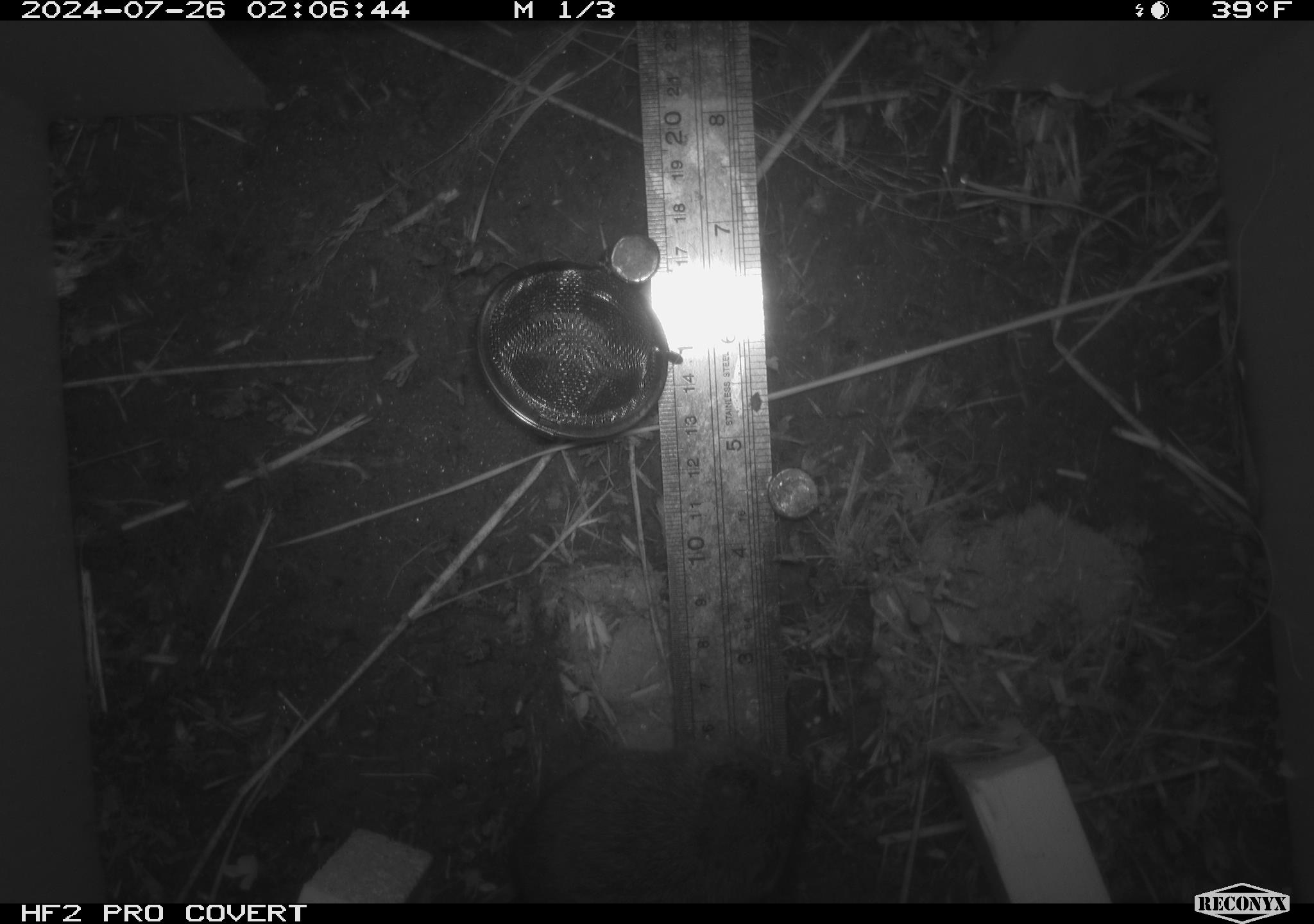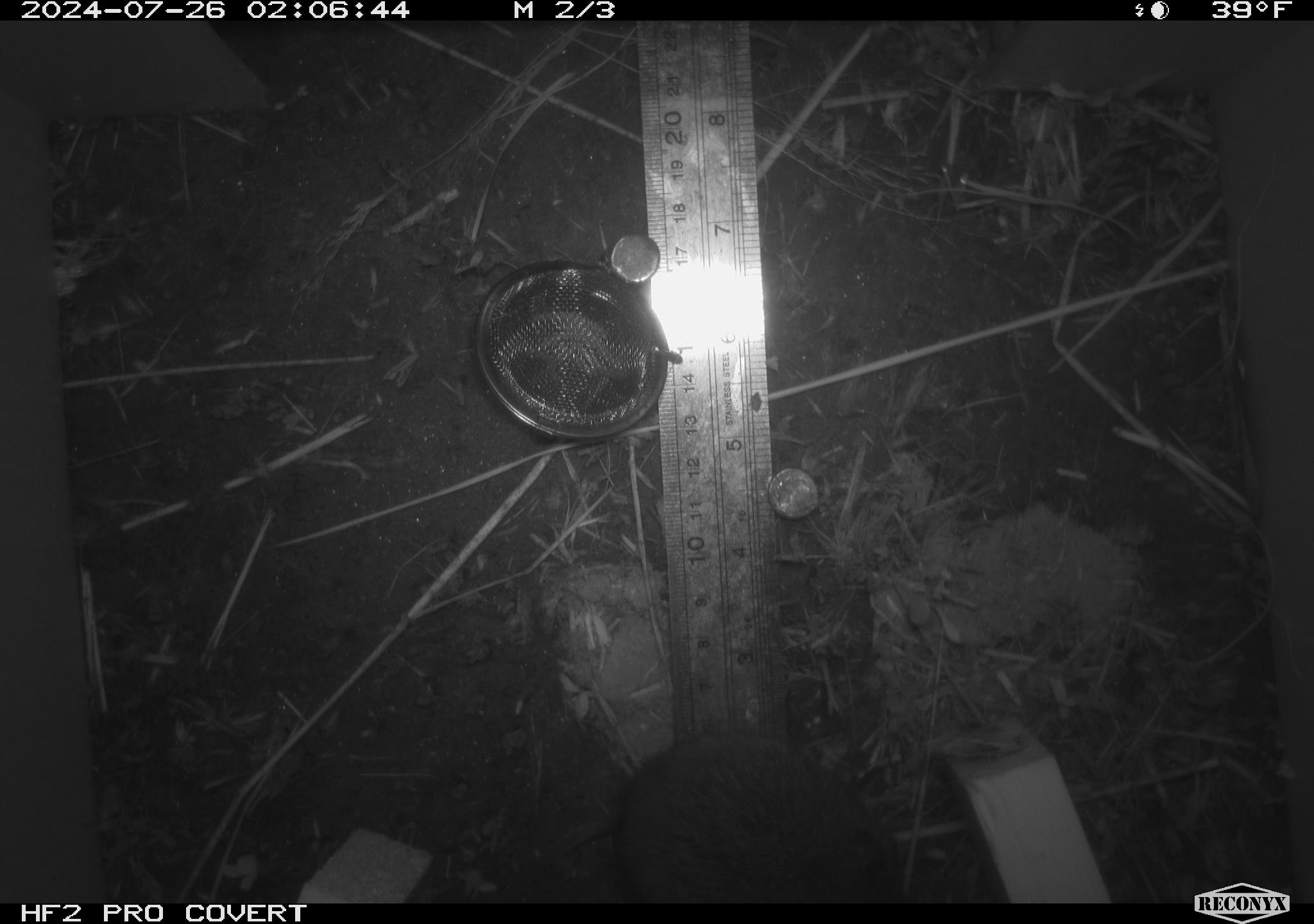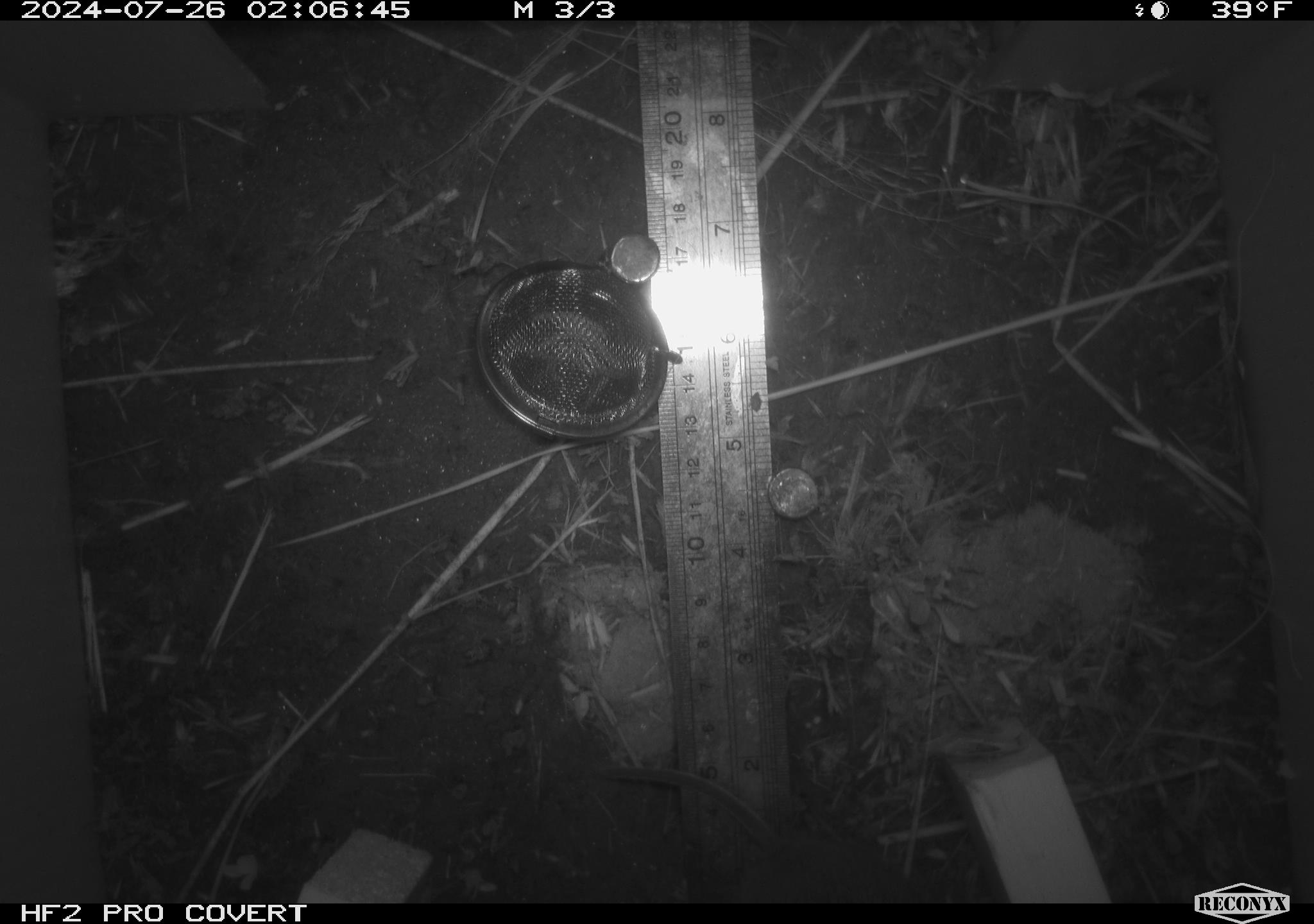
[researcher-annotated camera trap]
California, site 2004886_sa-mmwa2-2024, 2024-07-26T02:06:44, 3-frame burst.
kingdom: Animalia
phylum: Chordata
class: Mammalia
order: Rodentia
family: Cricetidae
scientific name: Arvicolinae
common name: voles, lemmings, and muskrats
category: arvicolinae subfamily